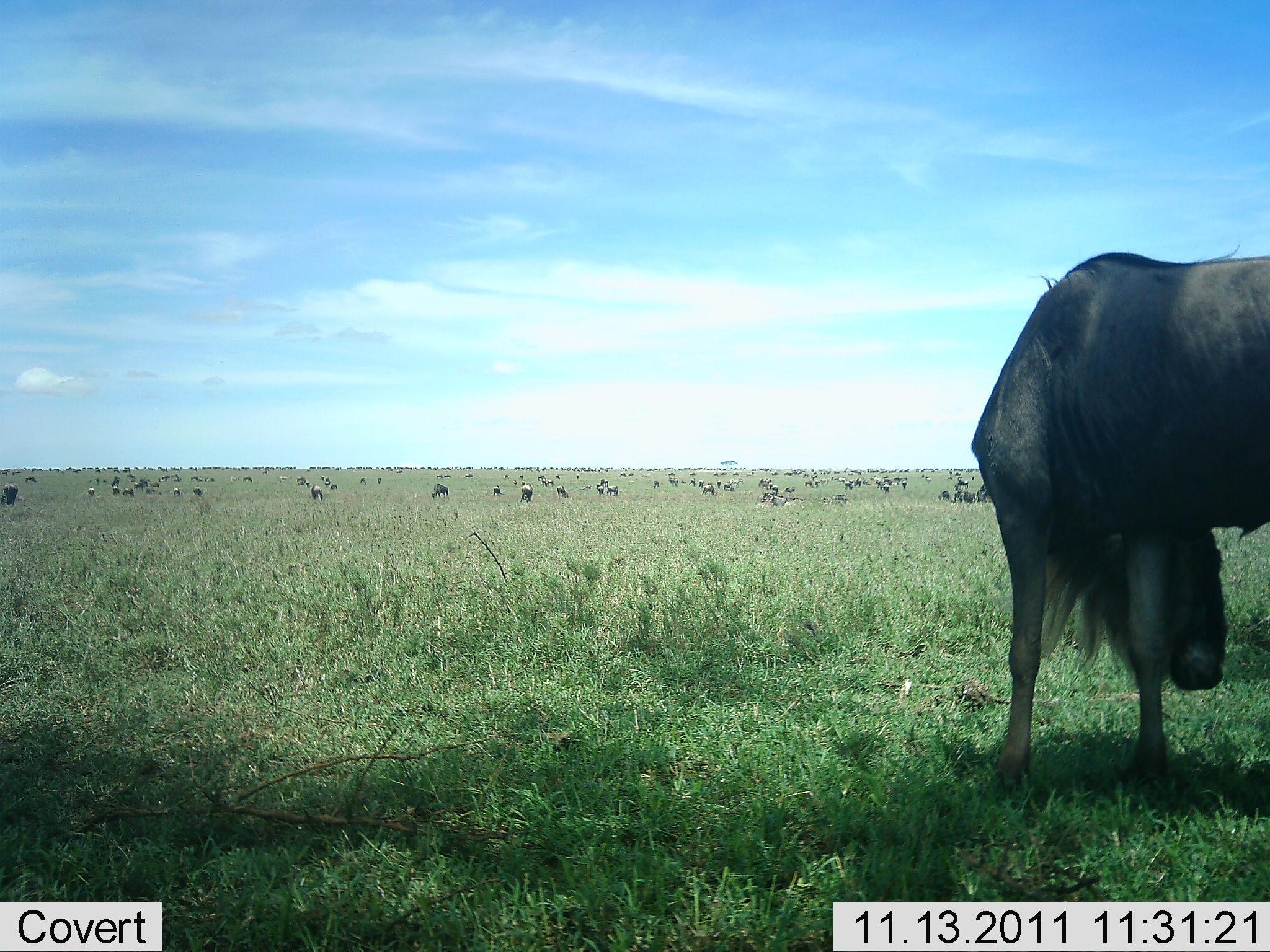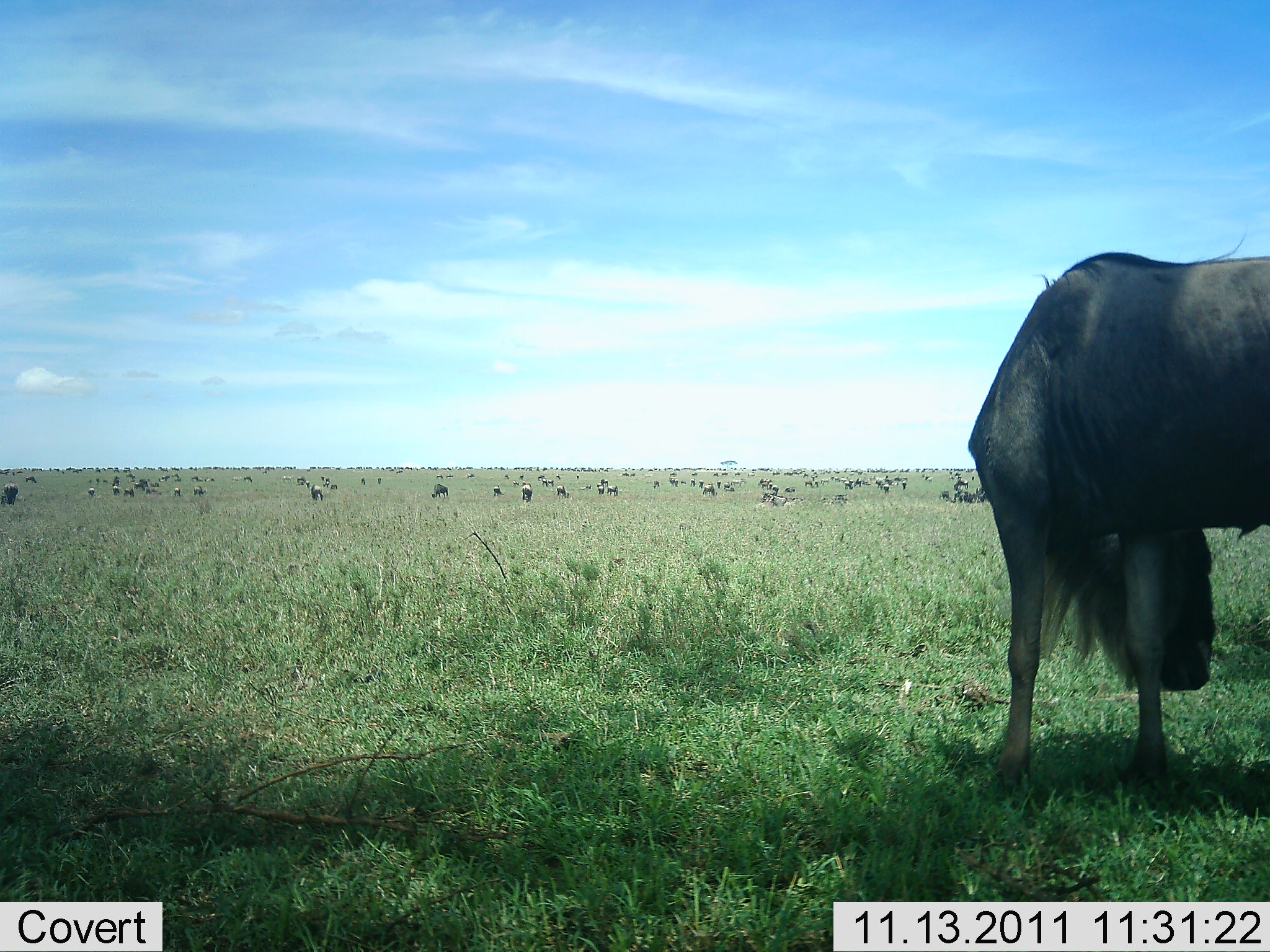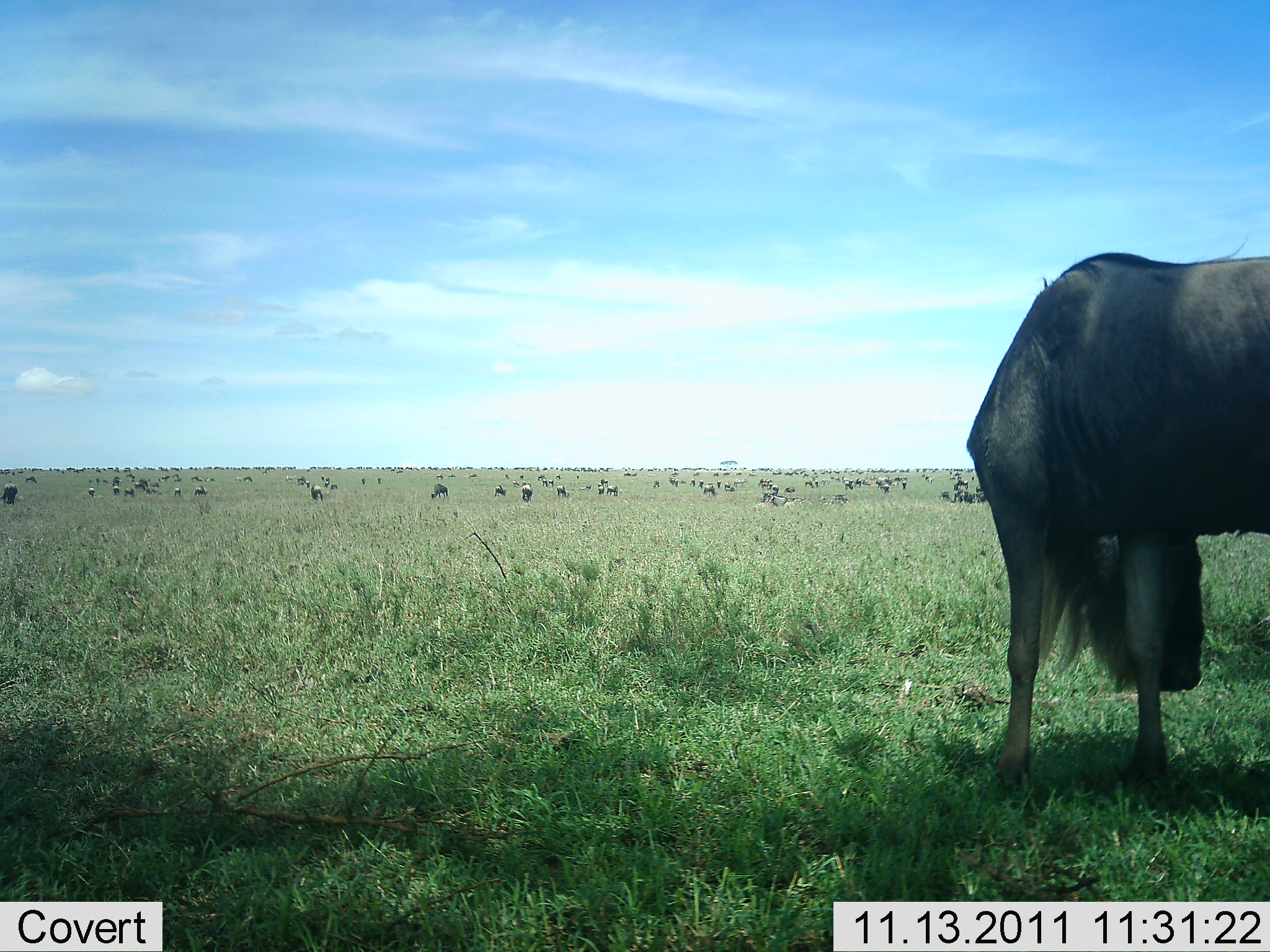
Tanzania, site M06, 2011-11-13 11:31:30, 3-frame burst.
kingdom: Animalia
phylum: Chordata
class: Mammalia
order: Artiodactyla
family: Bovidae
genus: Connochaetes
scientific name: Connochaetes taurinus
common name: blue wildebeest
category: wildebeest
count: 11-50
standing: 58%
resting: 17%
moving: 17%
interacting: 0%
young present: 0%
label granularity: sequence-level